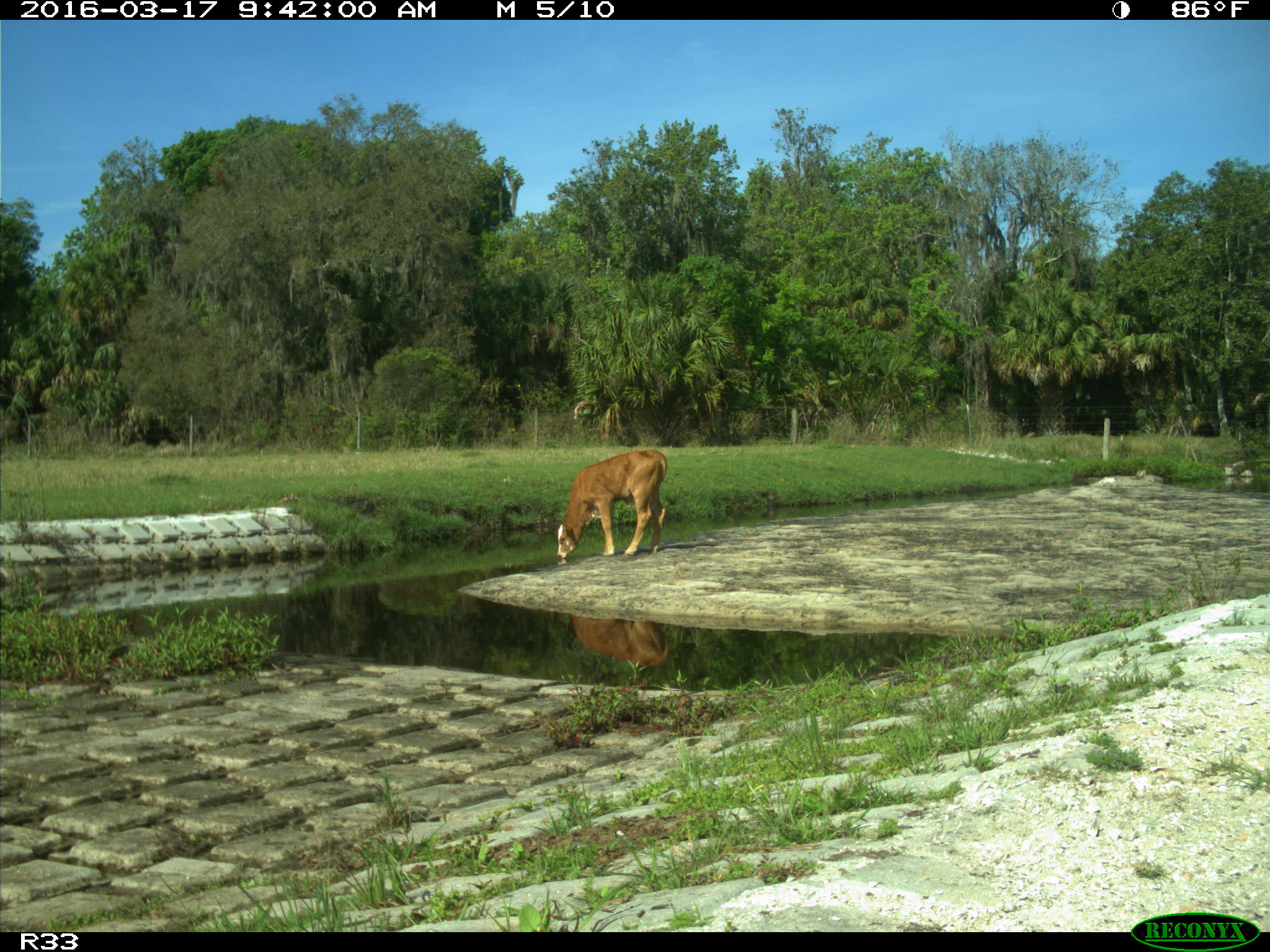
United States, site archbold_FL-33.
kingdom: Animalia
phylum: Chordata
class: Mammalia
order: Artiodactyla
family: Cervidae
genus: Odocoileus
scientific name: Odocoileus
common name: deer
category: unidentified deer